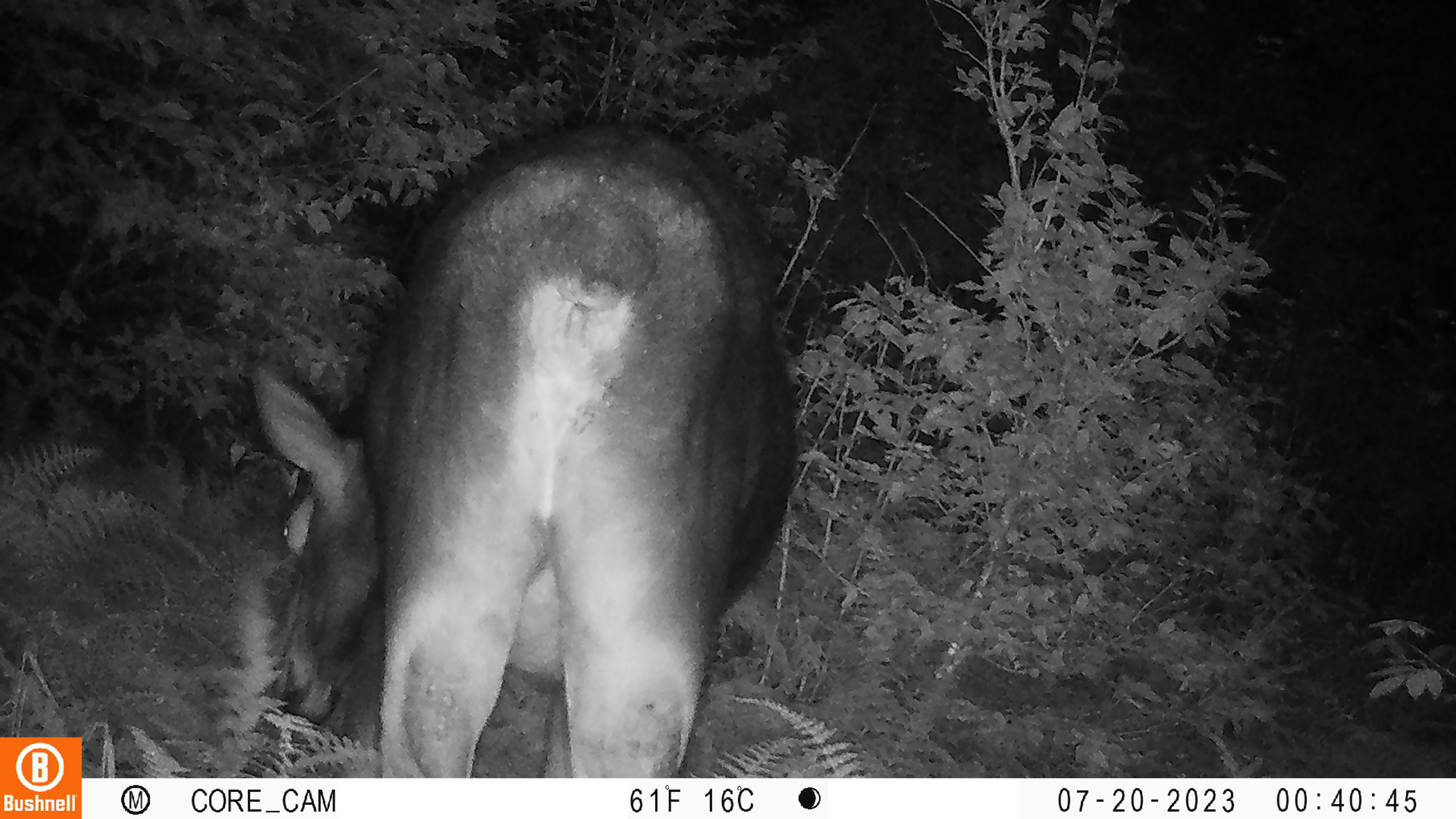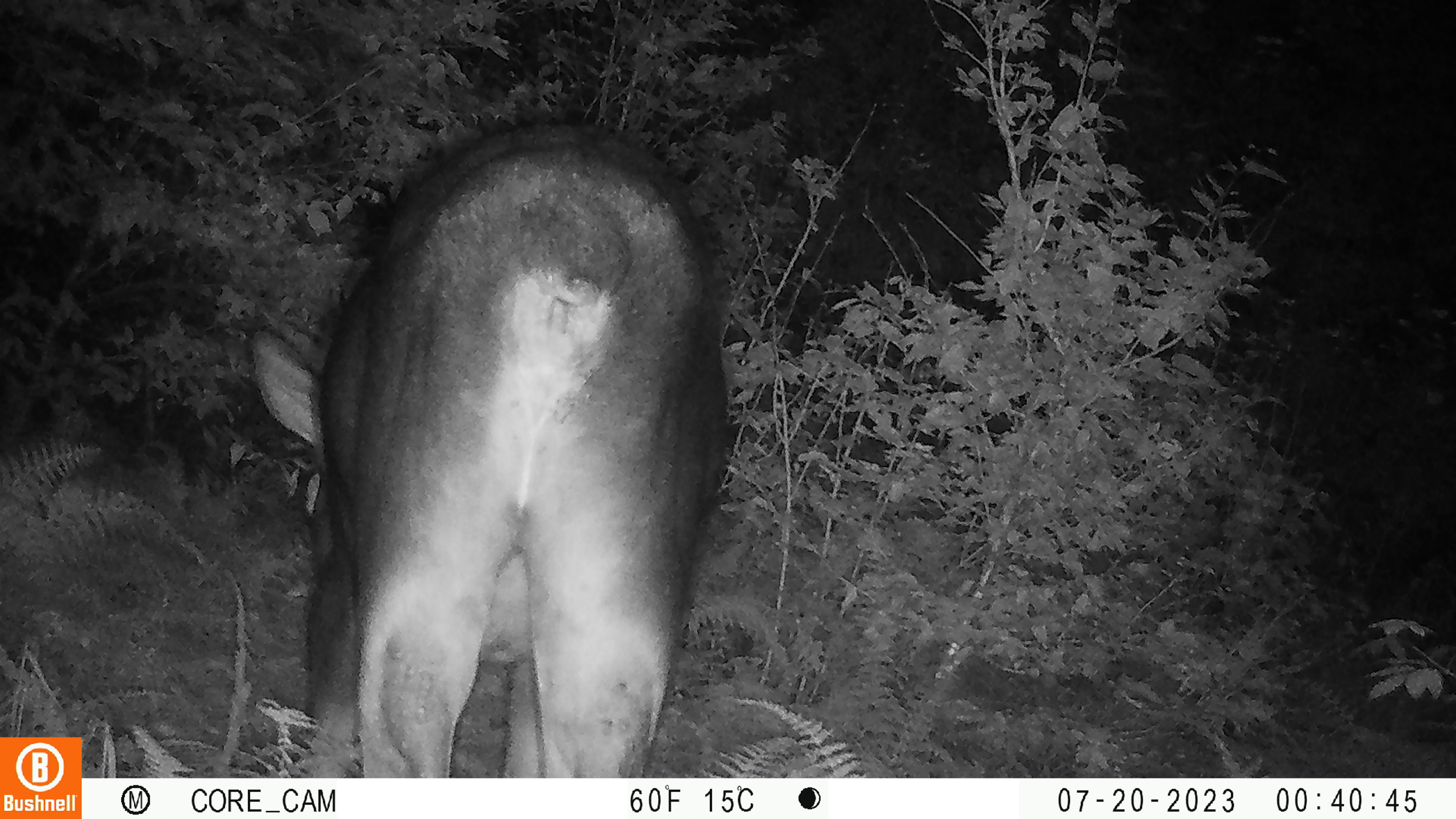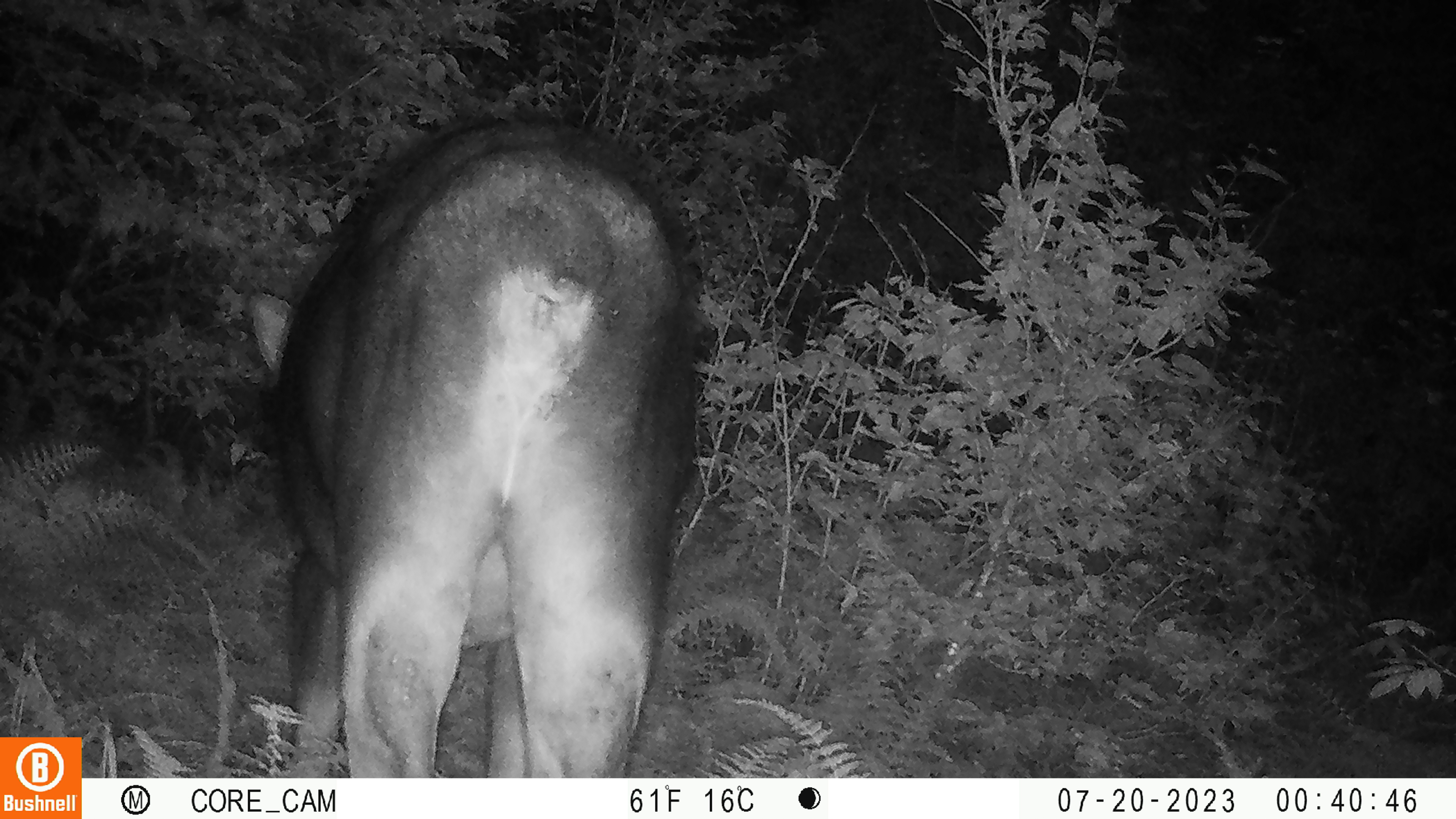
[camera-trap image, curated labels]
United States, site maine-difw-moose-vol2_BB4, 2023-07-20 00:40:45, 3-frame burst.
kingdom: Animalia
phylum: Chordata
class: Mammalia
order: Artiodactyla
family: Cervidae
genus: Alces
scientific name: Alces alces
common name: moose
Moose (Alces alces).